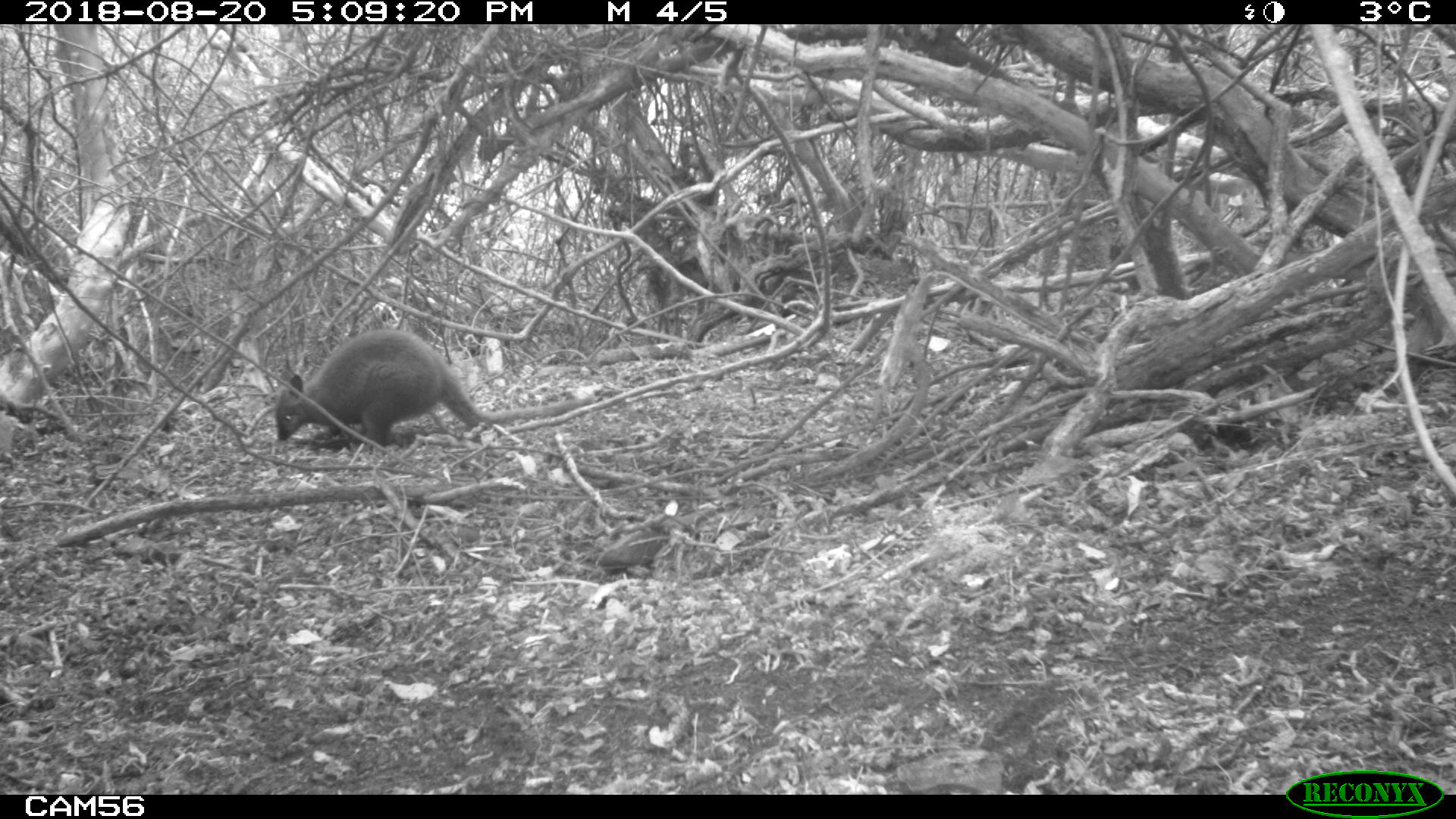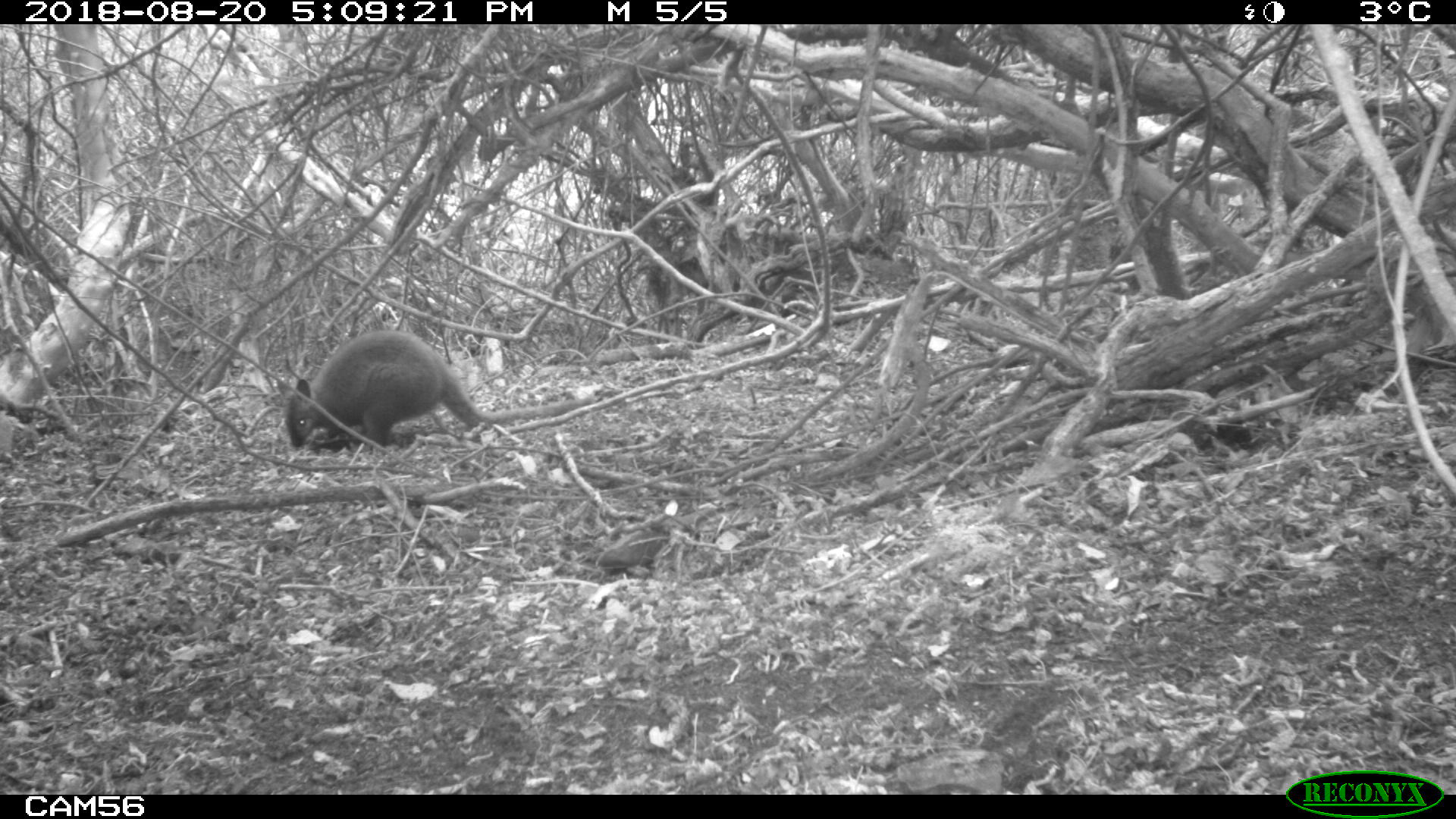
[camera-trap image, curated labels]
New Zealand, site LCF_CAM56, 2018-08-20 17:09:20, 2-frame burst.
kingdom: Animalia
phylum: Chordata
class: Mammalia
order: Diprotodontia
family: Macropodidae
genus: Notamacropus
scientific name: Notamacropus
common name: wallaby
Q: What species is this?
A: Wallaby (Notamacropus).